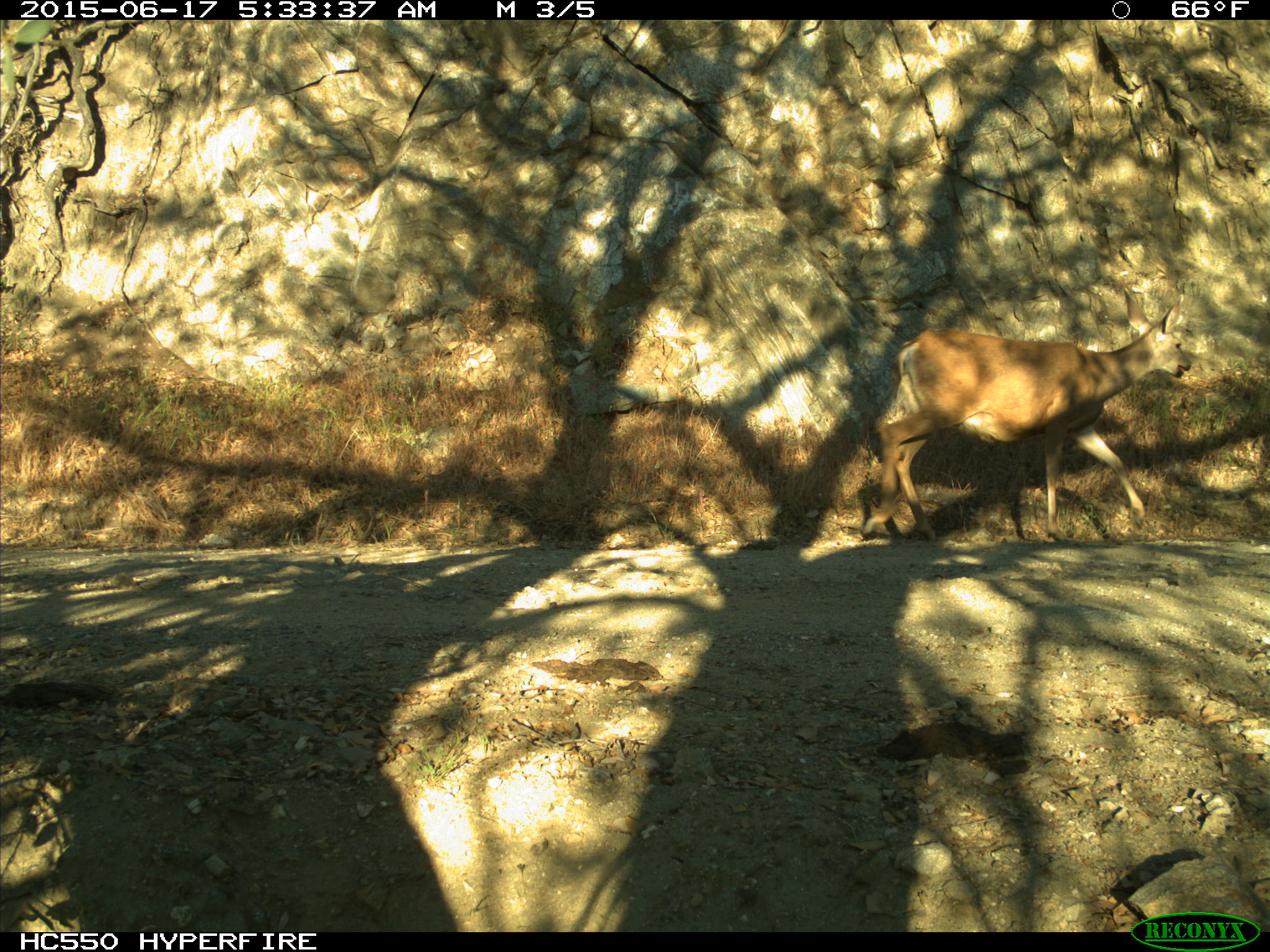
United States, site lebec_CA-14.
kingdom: Animalia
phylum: Chordata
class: Mammalia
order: Artiodactyla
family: Cervidae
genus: Odocoileus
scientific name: Odocoileus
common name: deer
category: unidentified deer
Unidentified deer (deer) (Odocoileus).